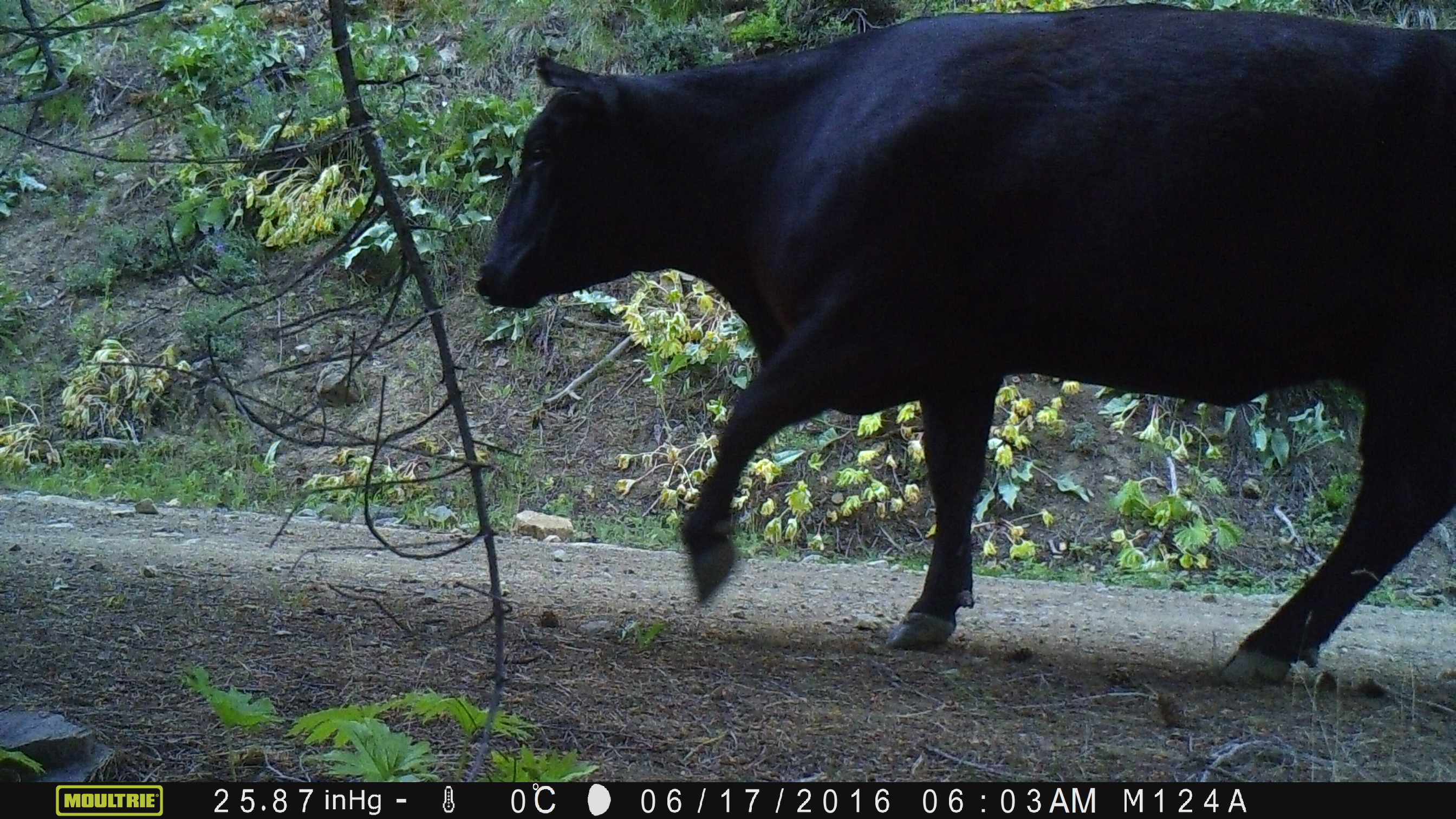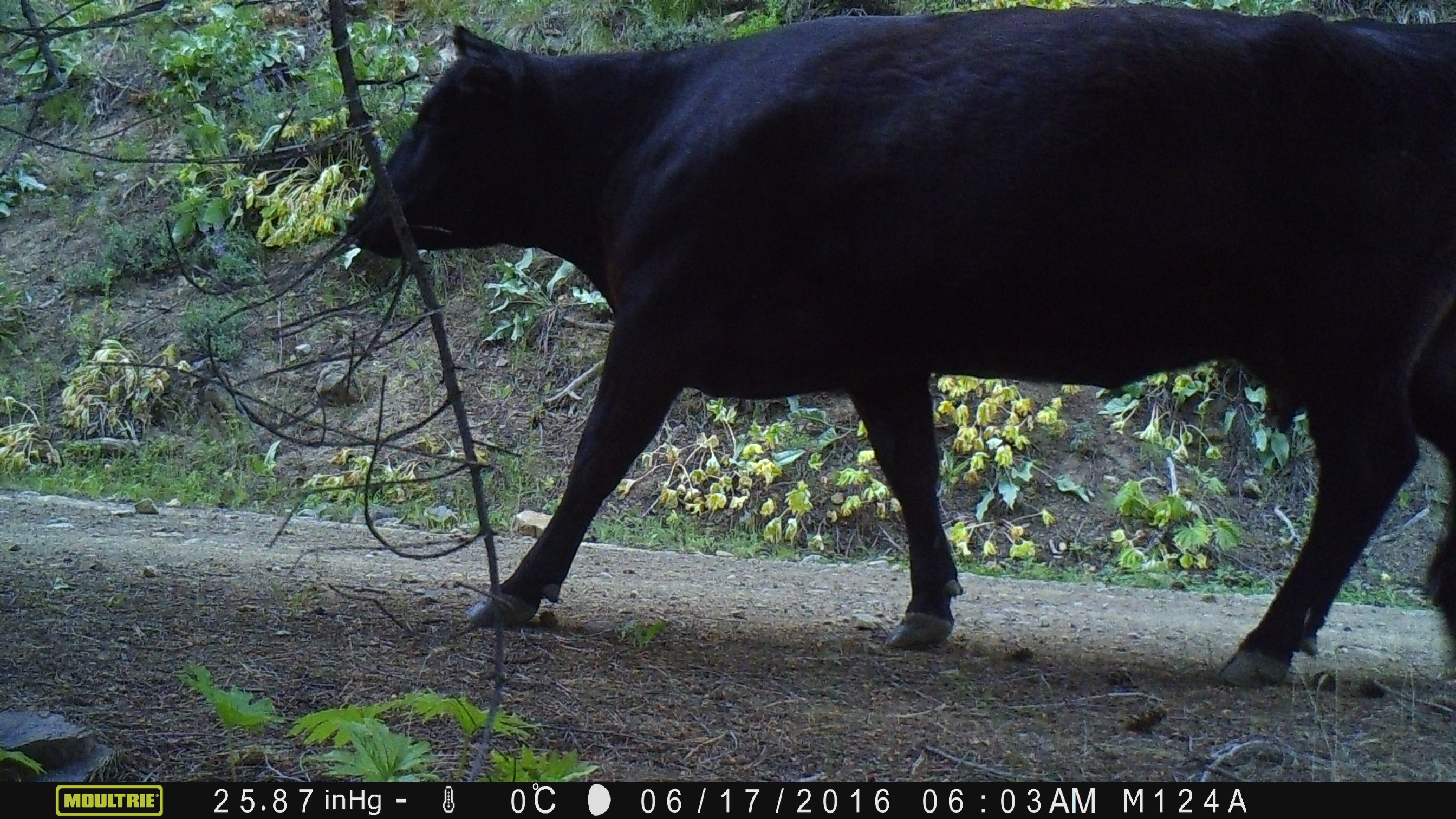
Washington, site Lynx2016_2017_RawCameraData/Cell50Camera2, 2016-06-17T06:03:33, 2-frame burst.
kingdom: Animalia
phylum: Chordata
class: Mammalia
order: Artiodactyla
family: Bovidae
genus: Bos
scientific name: Bos taurus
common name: domestic cattle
Domestic cattle (Bos taurus). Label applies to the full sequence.